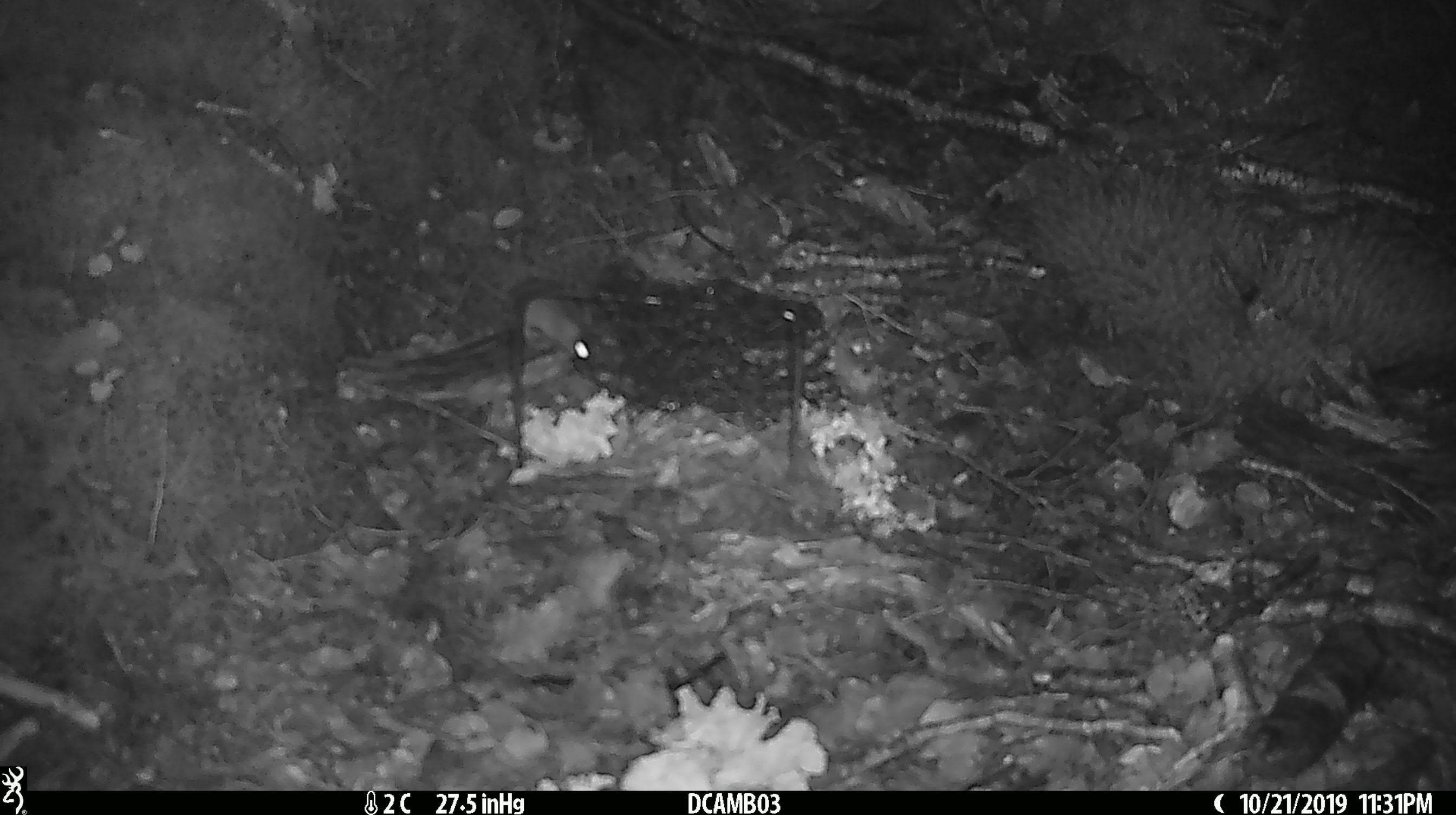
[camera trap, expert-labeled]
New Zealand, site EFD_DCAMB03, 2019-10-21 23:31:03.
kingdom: Animalia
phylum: Chordata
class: Mammalia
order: Rodentia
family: Muridae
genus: Mus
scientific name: Mus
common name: mouse